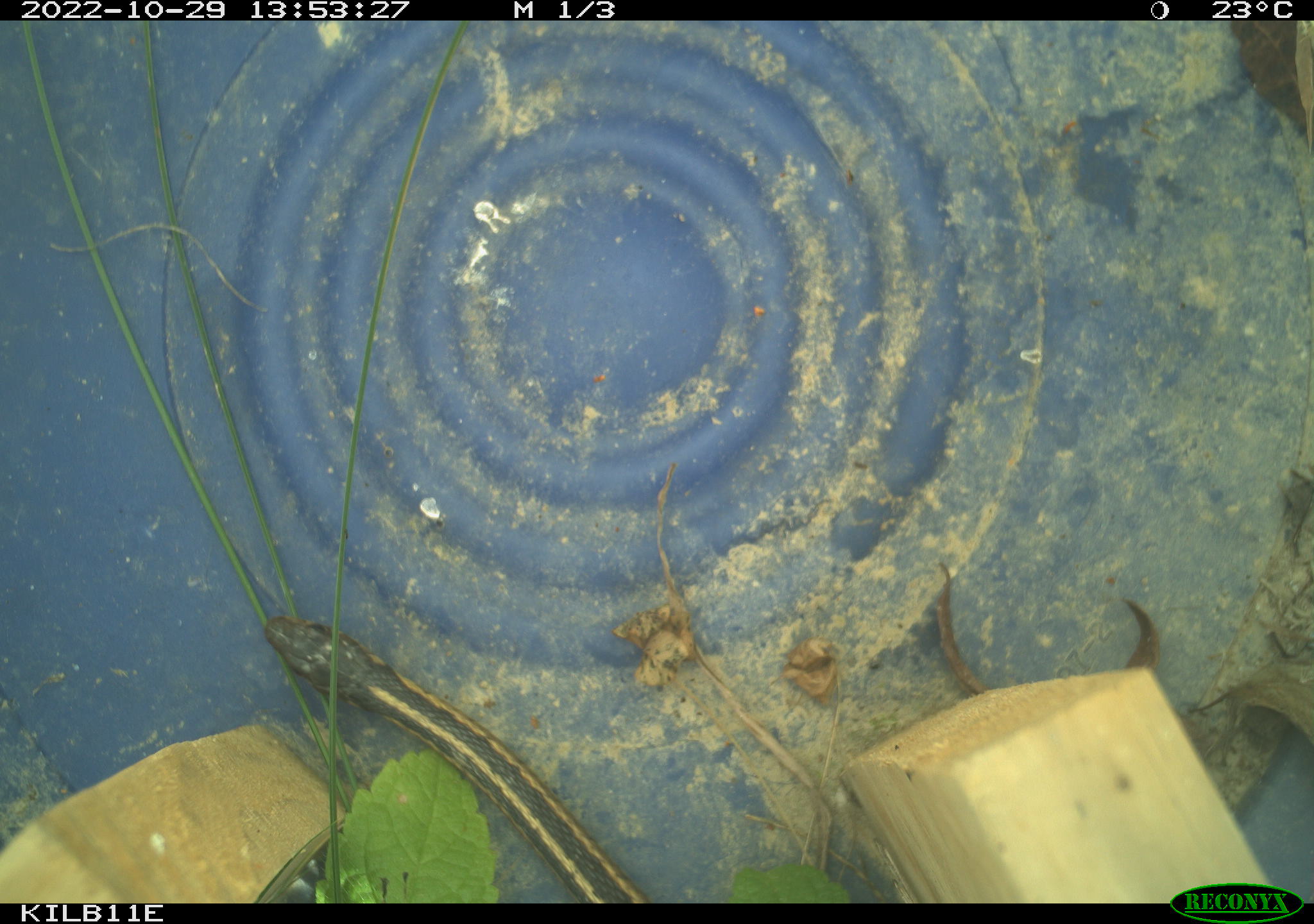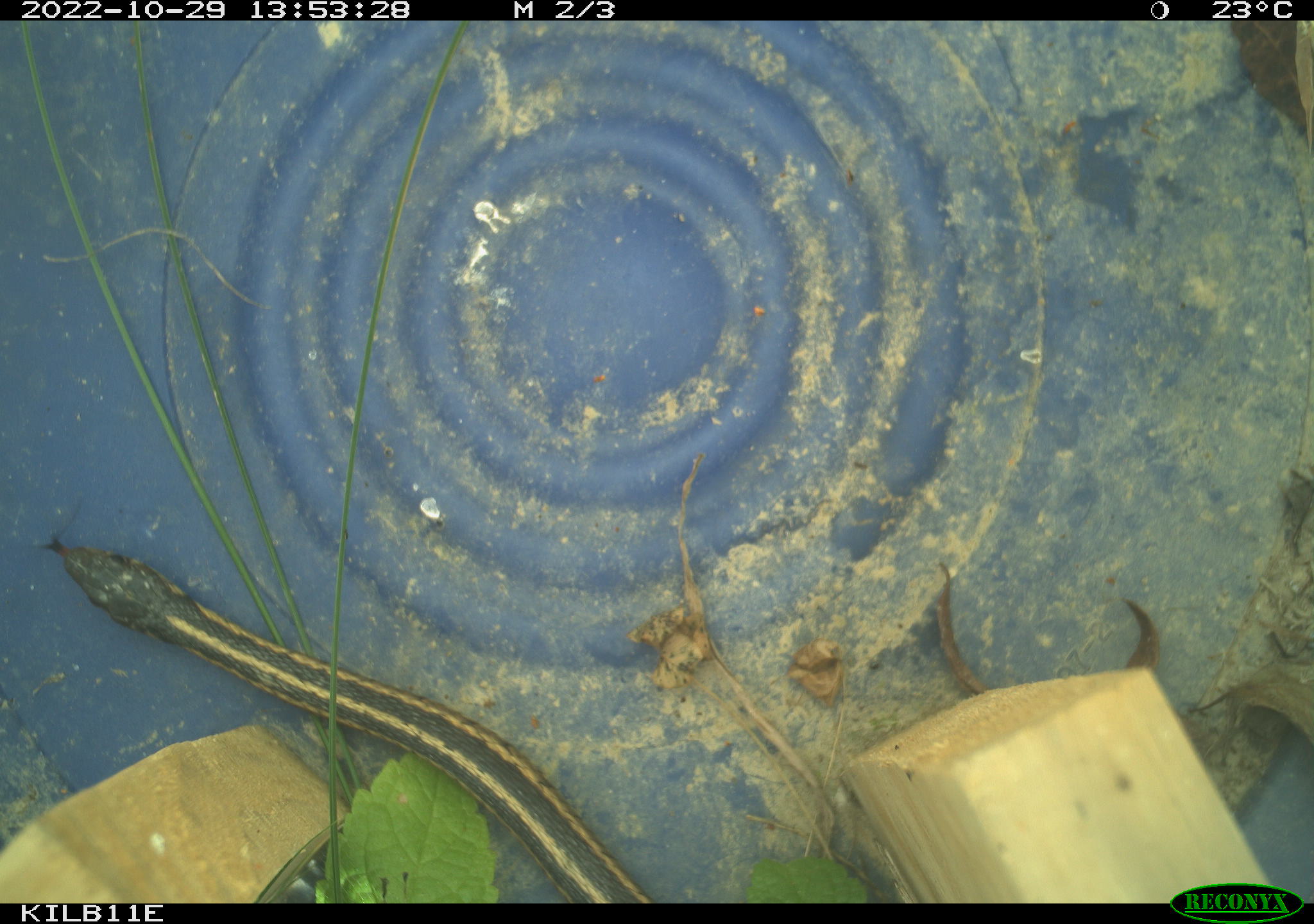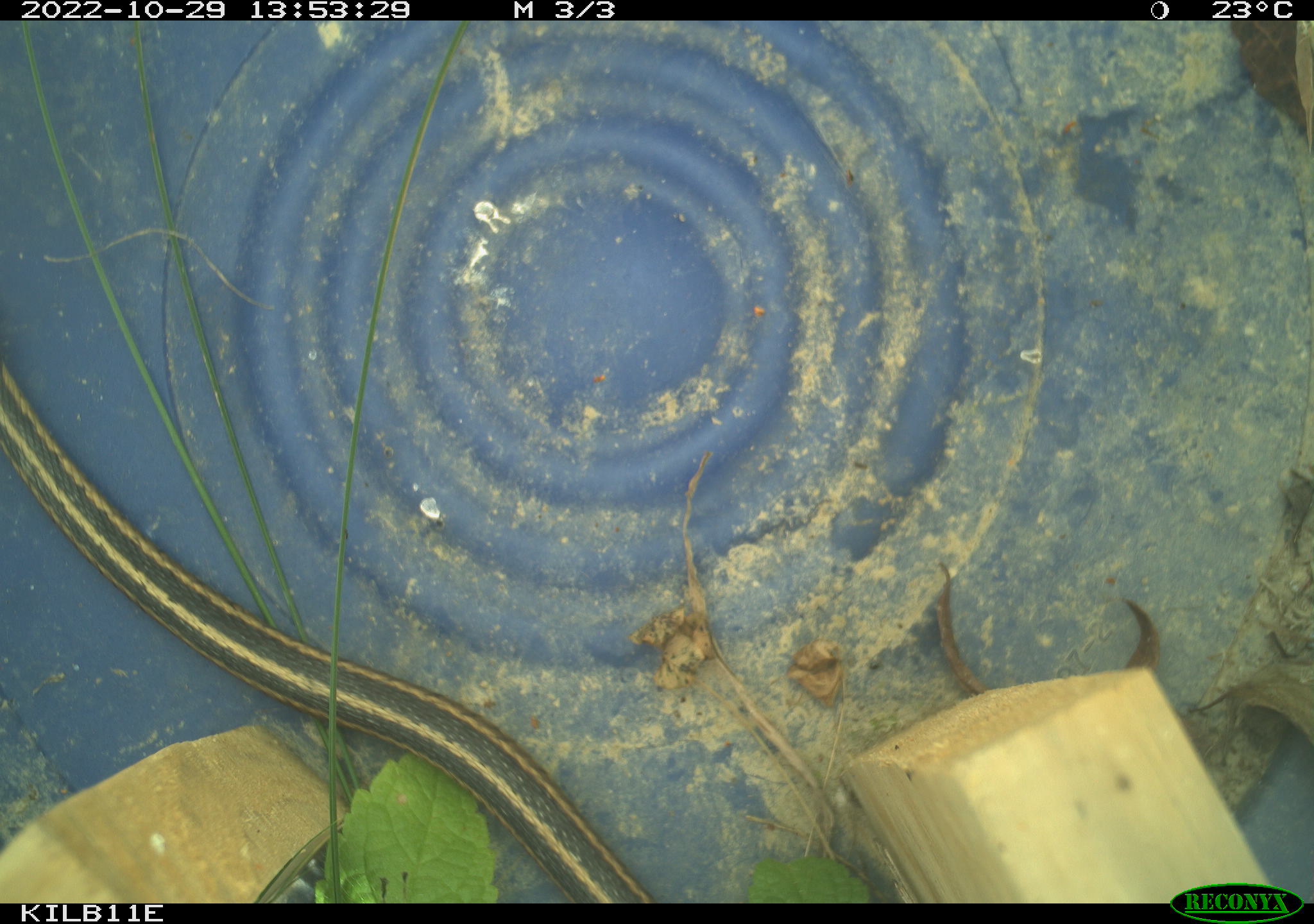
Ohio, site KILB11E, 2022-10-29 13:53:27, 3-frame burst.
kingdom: Animalia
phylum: Chordata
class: Reptilia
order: Squamata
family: Colubridae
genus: Thamnophis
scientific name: Thamnophis sirtalis sirtalis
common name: eastern gartersnake